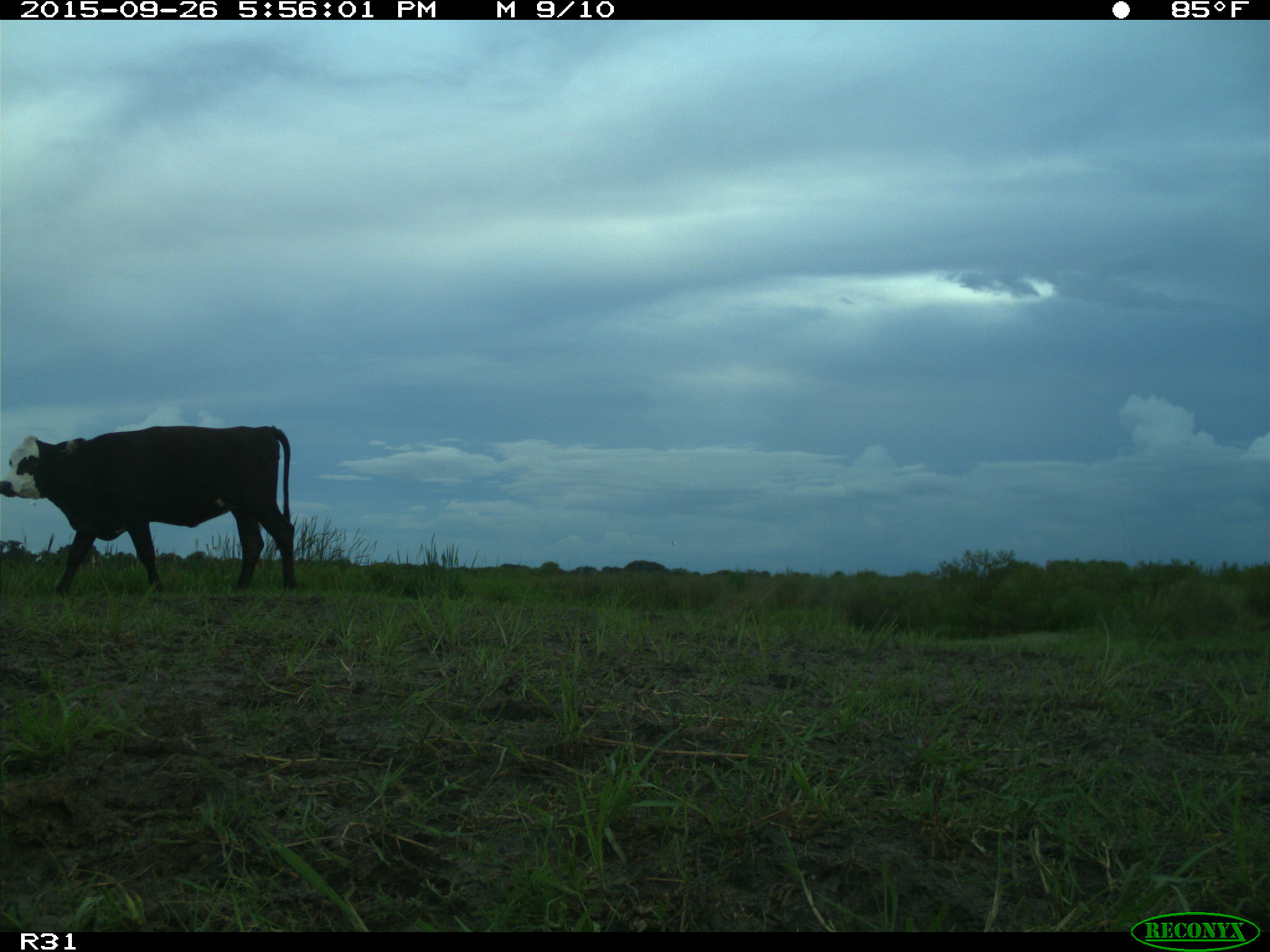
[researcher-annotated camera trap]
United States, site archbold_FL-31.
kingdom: Animalia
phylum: Chordata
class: Mammalia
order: Artiodactyla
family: Bovidae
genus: Bos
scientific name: Bos taurus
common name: domestic cow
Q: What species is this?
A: Bos taurus (domestic cow).